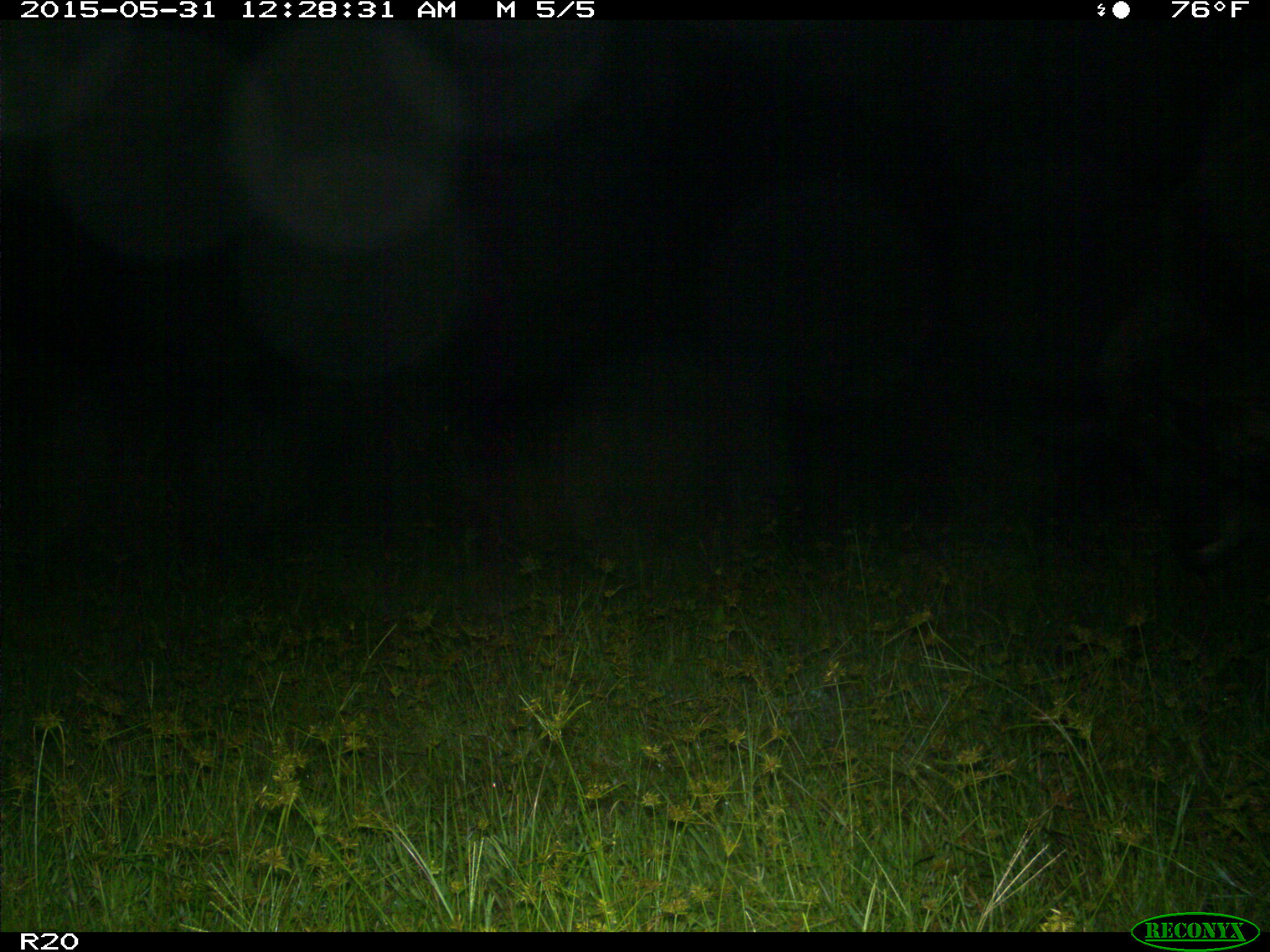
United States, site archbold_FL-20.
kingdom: Animalia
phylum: Chordata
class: Mammalia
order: Artiodactyla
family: Bovidae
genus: Bos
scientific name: Bos taurus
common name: domestic cow